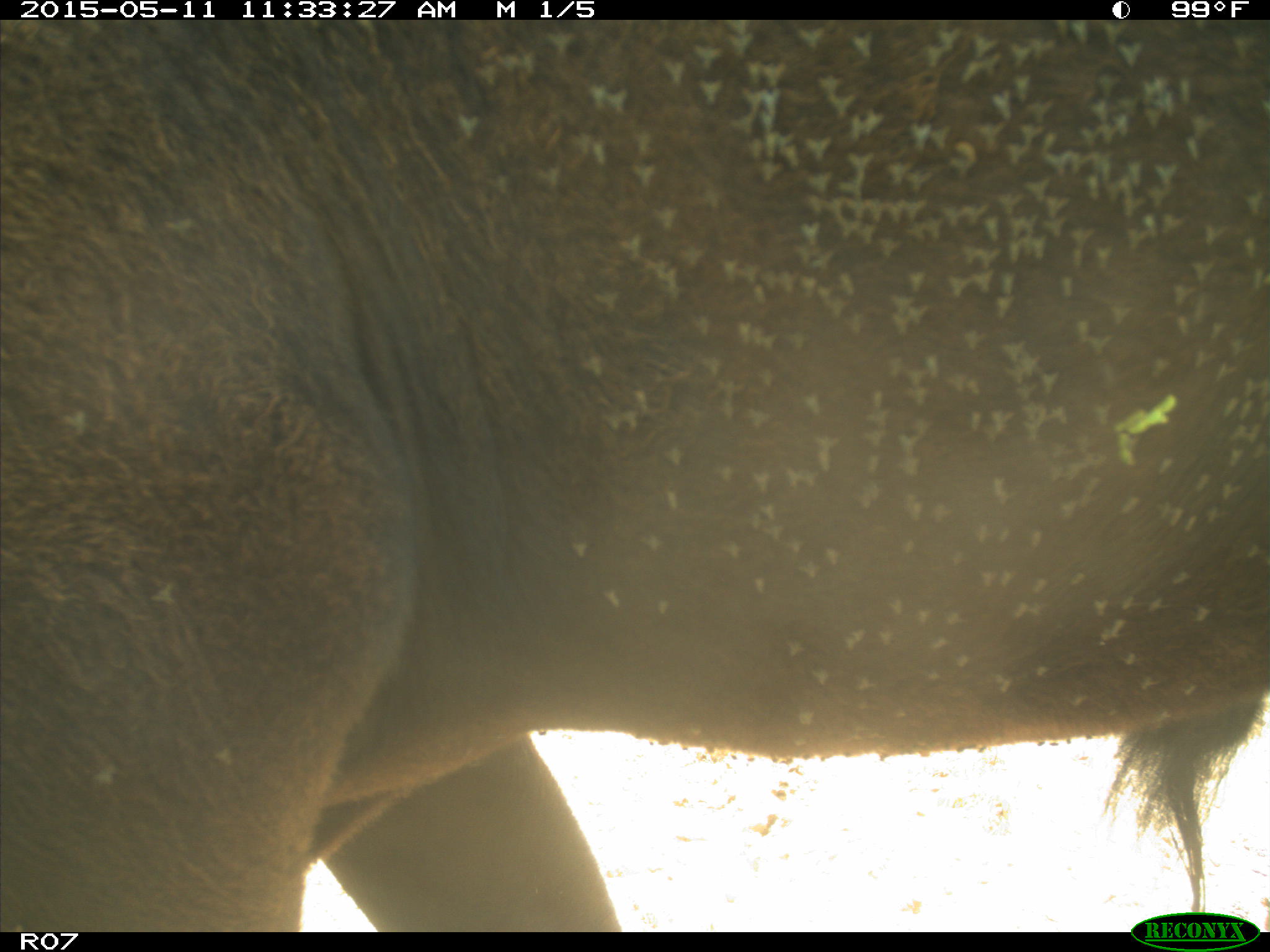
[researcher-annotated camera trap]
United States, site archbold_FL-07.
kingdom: Animalia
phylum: Chordata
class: Mammalia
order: Artiodactyla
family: Bovidae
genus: Bos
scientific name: Bos taurus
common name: domestic cow